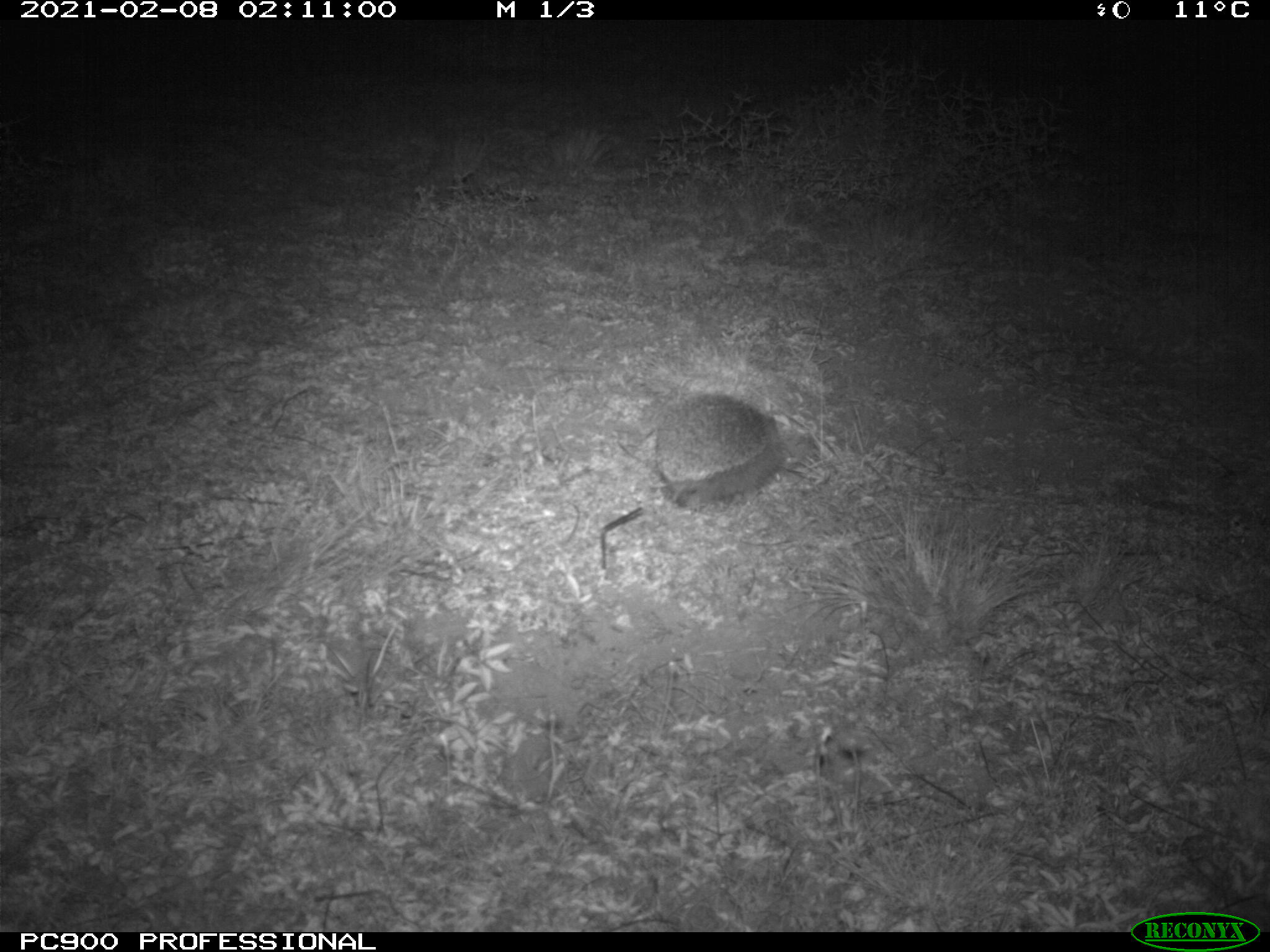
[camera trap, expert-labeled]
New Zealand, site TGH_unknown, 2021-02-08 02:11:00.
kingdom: Animalia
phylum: Chordata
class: Mammalia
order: Eulipotyphla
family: Erinaceidae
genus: Erinaceus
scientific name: Erinaceus europaeus europaeus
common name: european hedgehog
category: hedgehog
Hedgehog (european hedgehog) (Erinaceus europaeus europaeus).